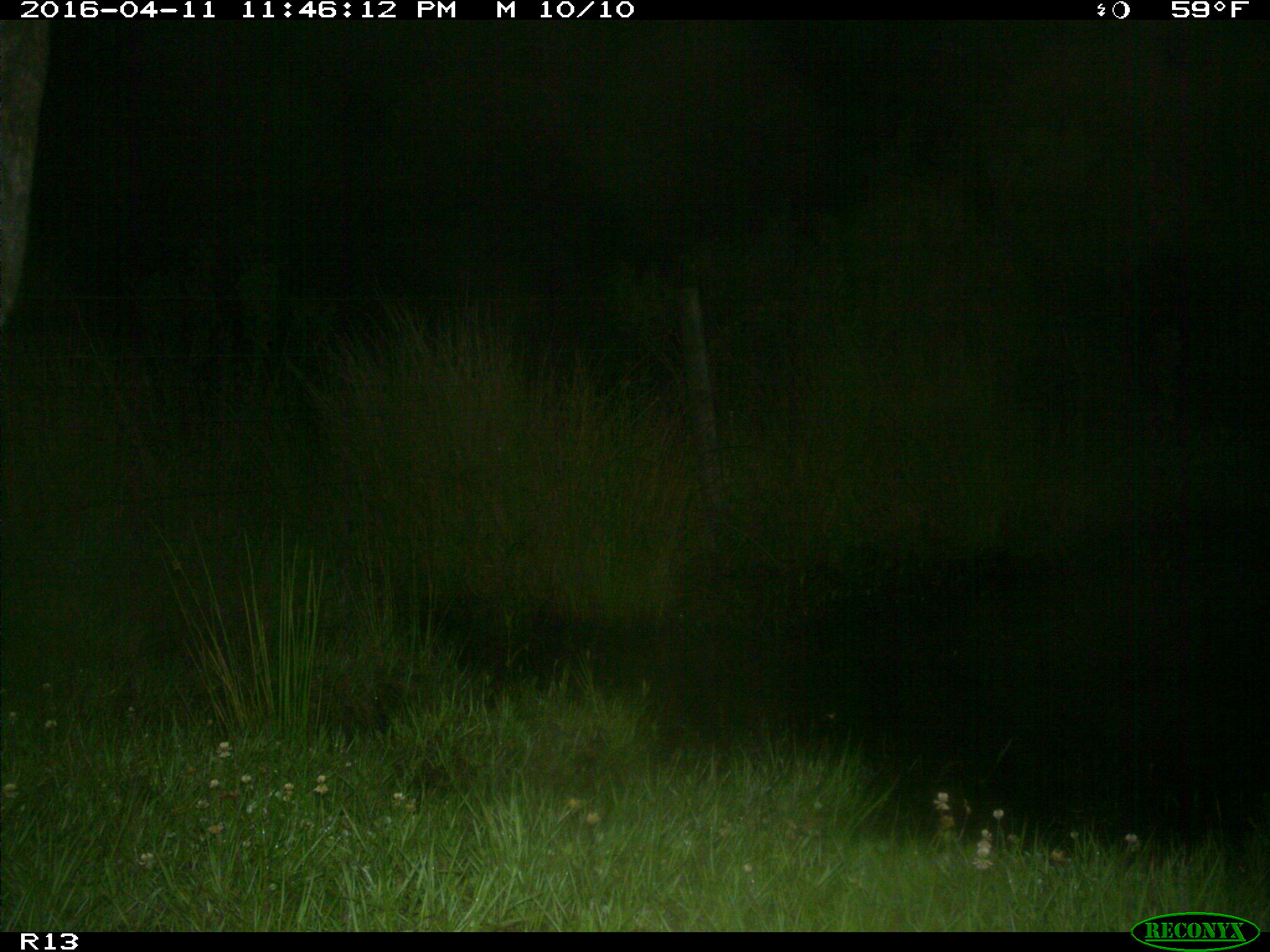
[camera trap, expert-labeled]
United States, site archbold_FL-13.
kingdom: Animalia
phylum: Chordata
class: Mammalia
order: Artiodactyla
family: Bovidae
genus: Bos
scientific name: Bos taurus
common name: domestic cow